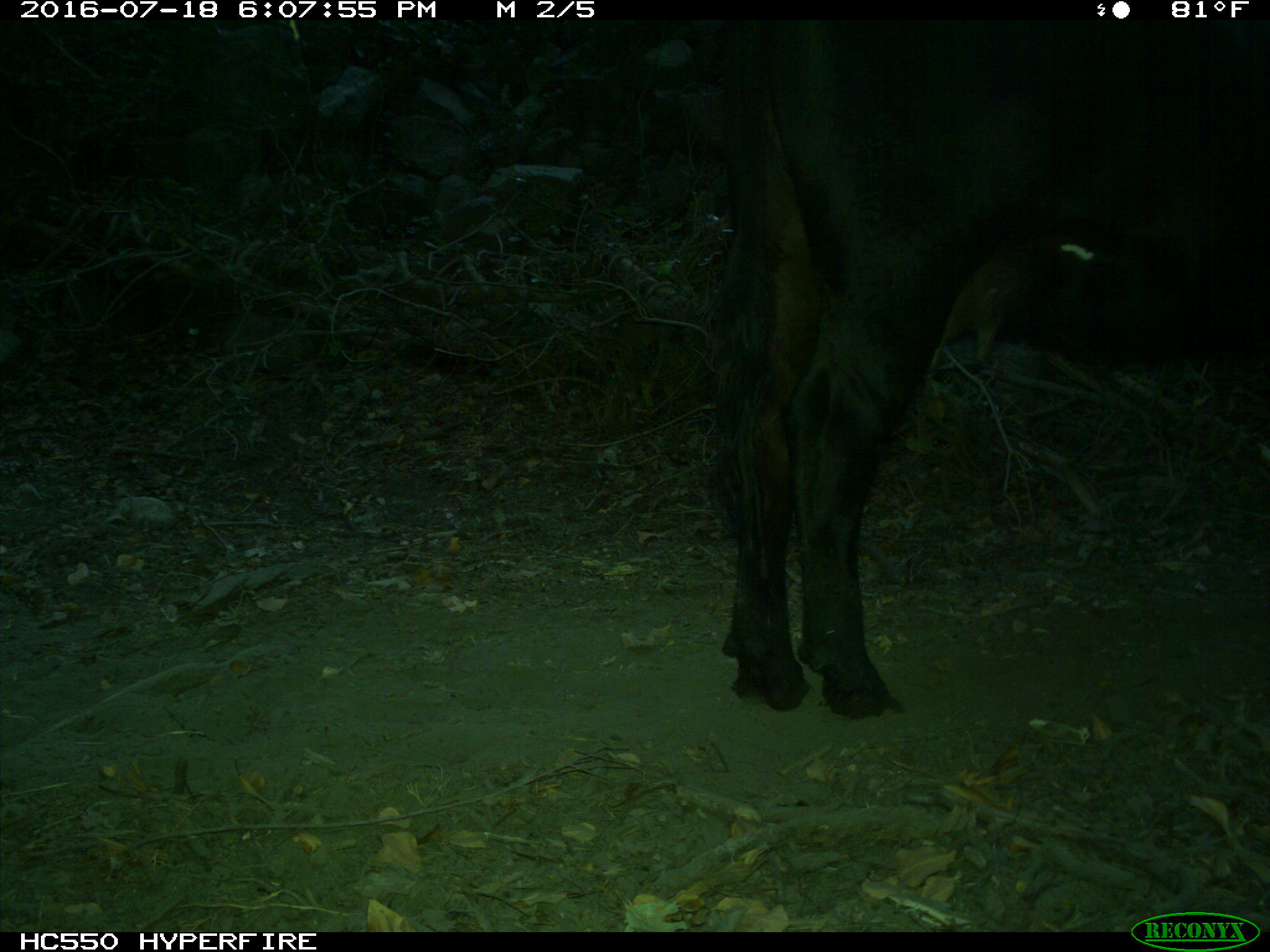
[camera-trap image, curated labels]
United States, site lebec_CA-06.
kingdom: Animalia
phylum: Chordata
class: Mammalia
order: Artiodactyla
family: Bovidae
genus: Bos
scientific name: Bos taurus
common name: domestic cow